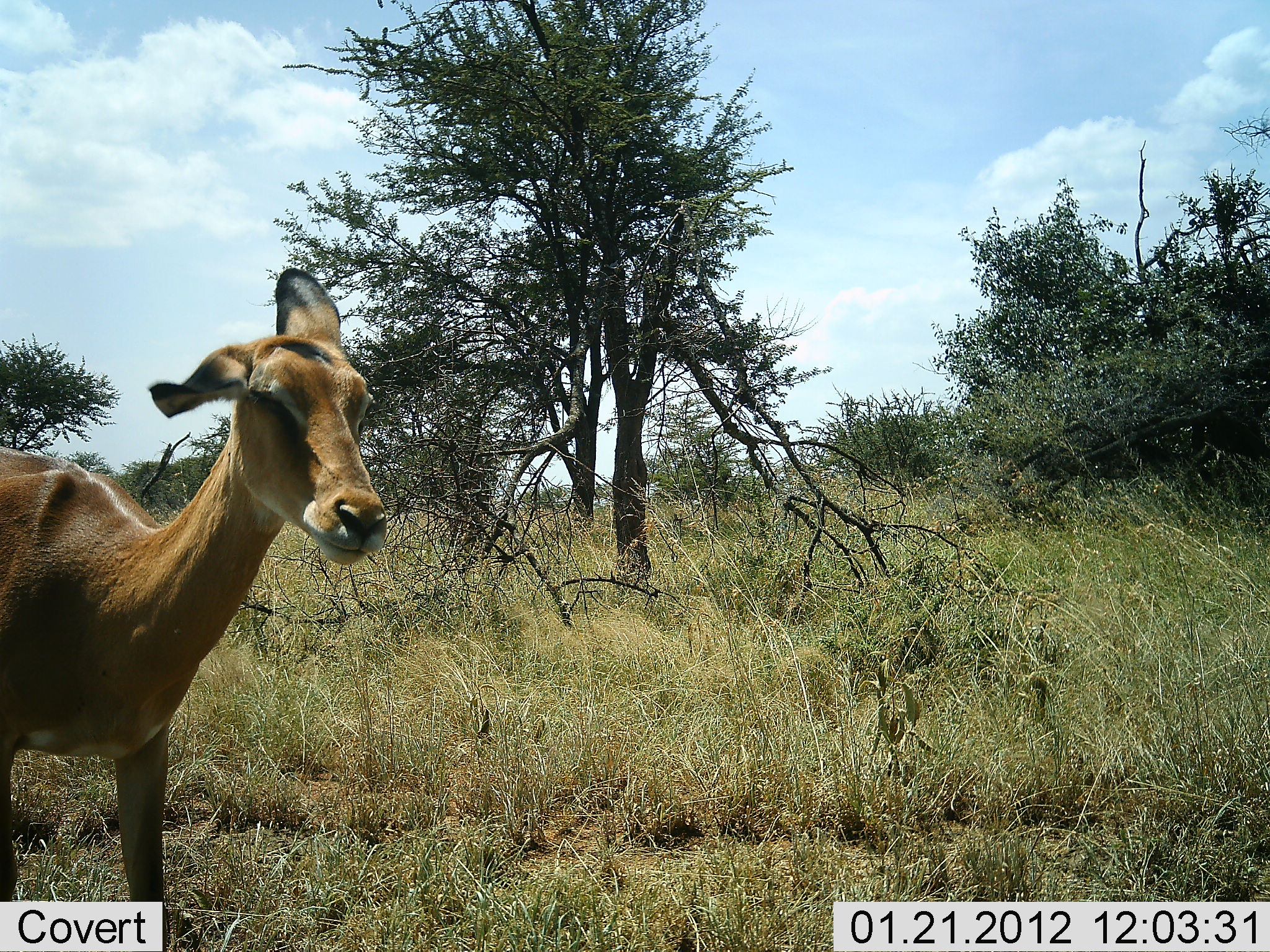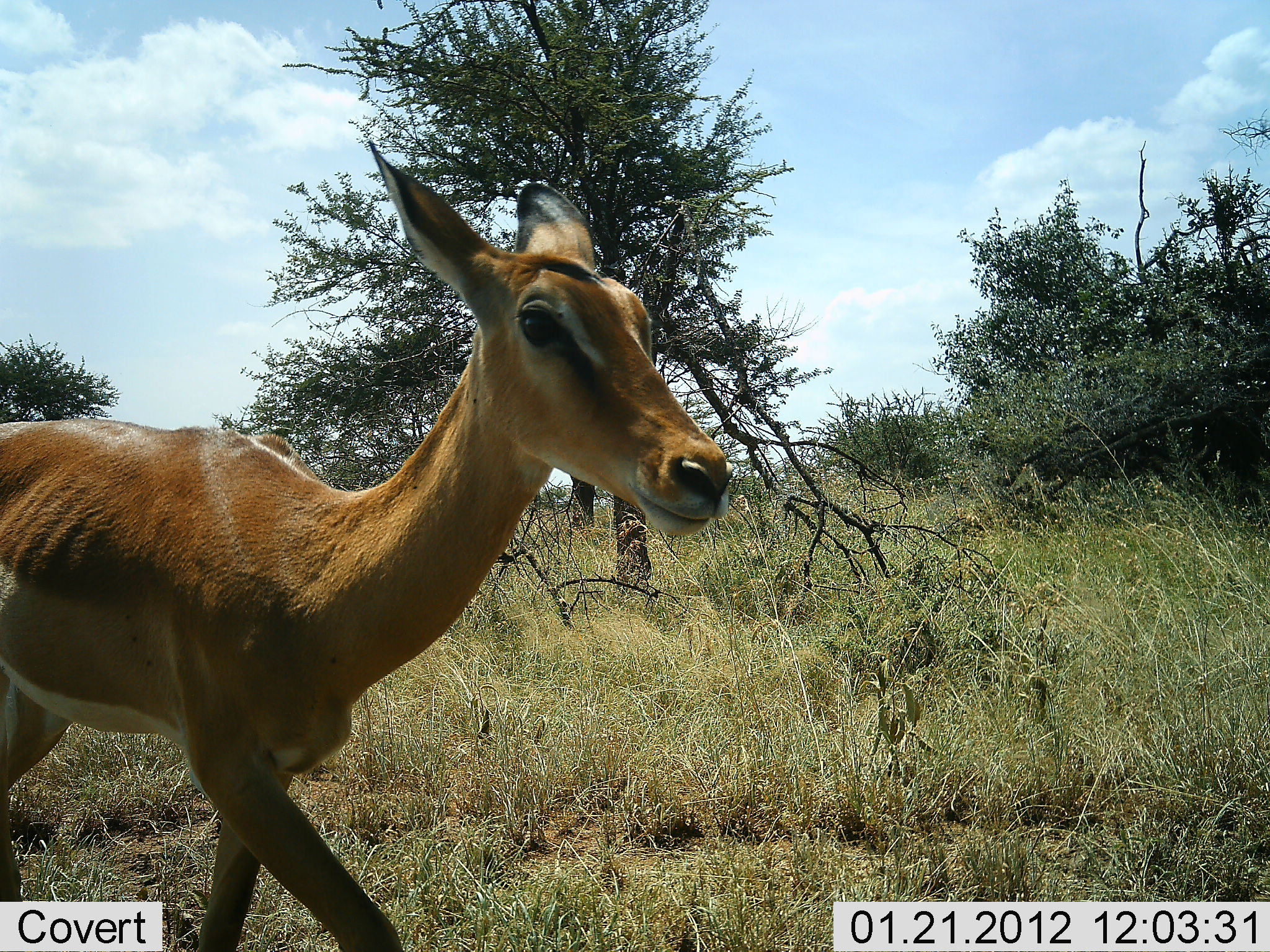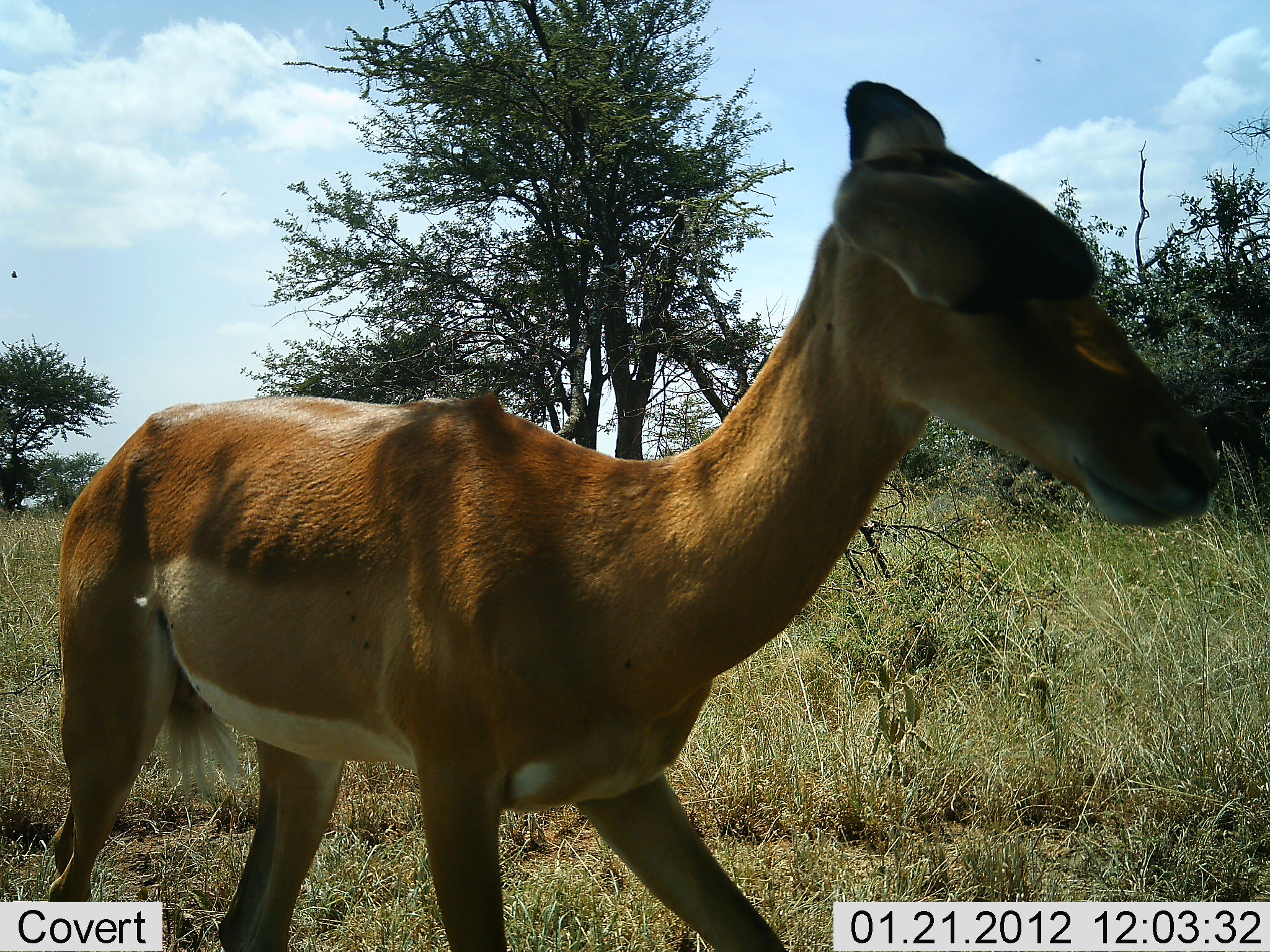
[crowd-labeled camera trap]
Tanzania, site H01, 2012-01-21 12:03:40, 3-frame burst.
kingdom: Animalia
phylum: Chordata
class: Mammalia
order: Artiodactyla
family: Bovidae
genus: Aepyceros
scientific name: Aepyceros melampus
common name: impala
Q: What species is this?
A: Impala (Aepyceros melampus).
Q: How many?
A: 1.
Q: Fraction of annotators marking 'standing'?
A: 0%.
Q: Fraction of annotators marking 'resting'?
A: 0%.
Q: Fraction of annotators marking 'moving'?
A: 100%.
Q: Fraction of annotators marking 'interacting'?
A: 0%.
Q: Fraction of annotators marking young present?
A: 0%.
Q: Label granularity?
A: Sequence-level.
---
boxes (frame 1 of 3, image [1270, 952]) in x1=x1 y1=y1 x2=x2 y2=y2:
animal: x1=0 y1=266 x2=391 y2=952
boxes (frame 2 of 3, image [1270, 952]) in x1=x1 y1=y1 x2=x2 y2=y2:
animal: x1=0 y1=139 x2=738 y2=952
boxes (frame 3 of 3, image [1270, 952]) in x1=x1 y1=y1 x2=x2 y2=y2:
animal: x1=43 y1=78 x2=1228 y2=952